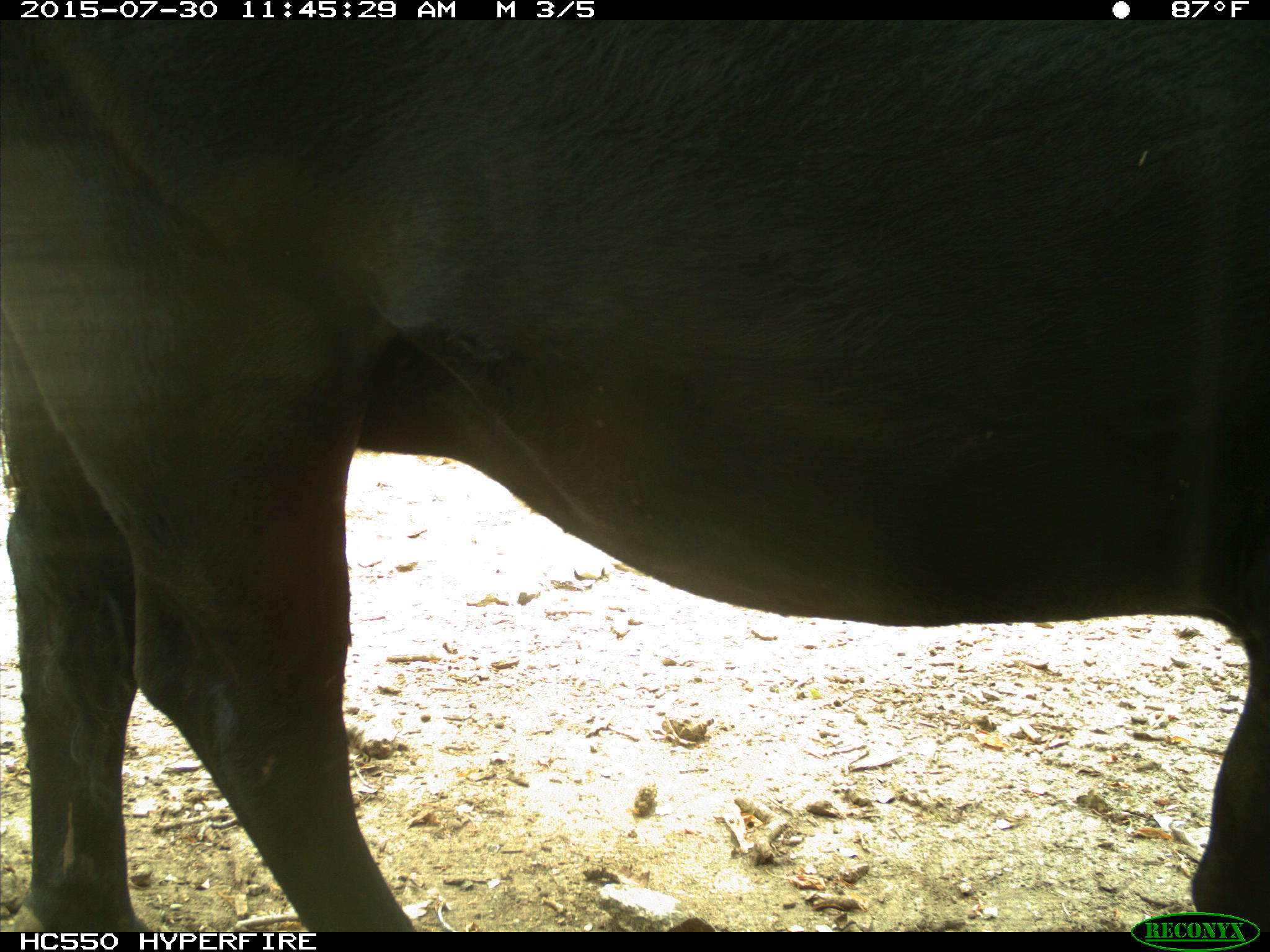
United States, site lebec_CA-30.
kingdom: Animalia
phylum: Chordata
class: Mammalia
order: Artiodactyla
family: Bovidae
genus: Bos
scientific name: Bos taurus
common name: domestic cow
Bos taurus (domestic cow).